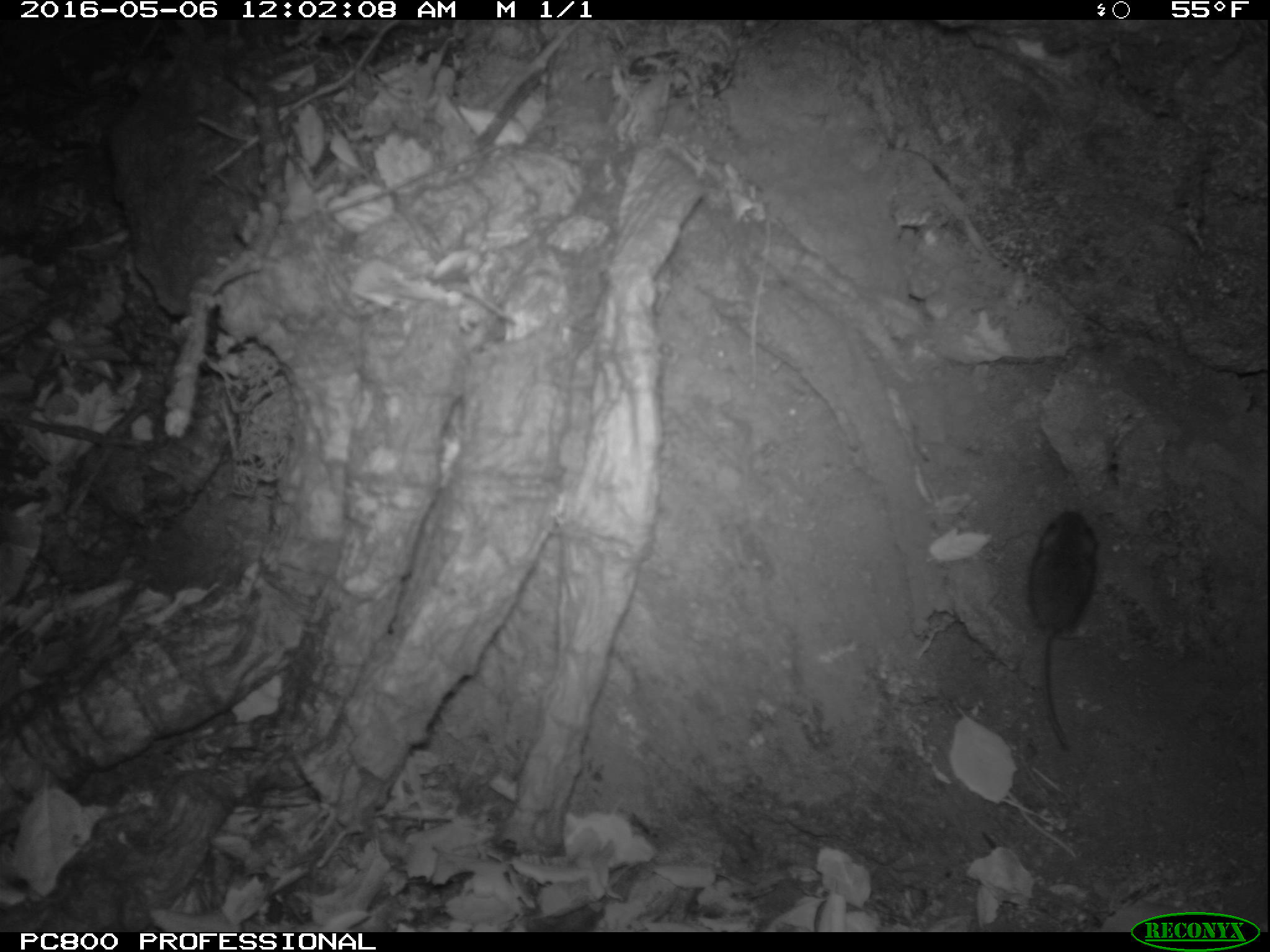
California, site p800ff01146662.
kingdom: Animalia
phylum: Chordata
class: Mammalia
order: Rodentia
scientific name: Rodentia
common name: rodent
Rodent (Rodentia).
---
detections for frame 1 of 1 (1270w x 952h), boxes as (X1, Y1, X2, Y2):
rodent: (1020, 509, 1094, 757)